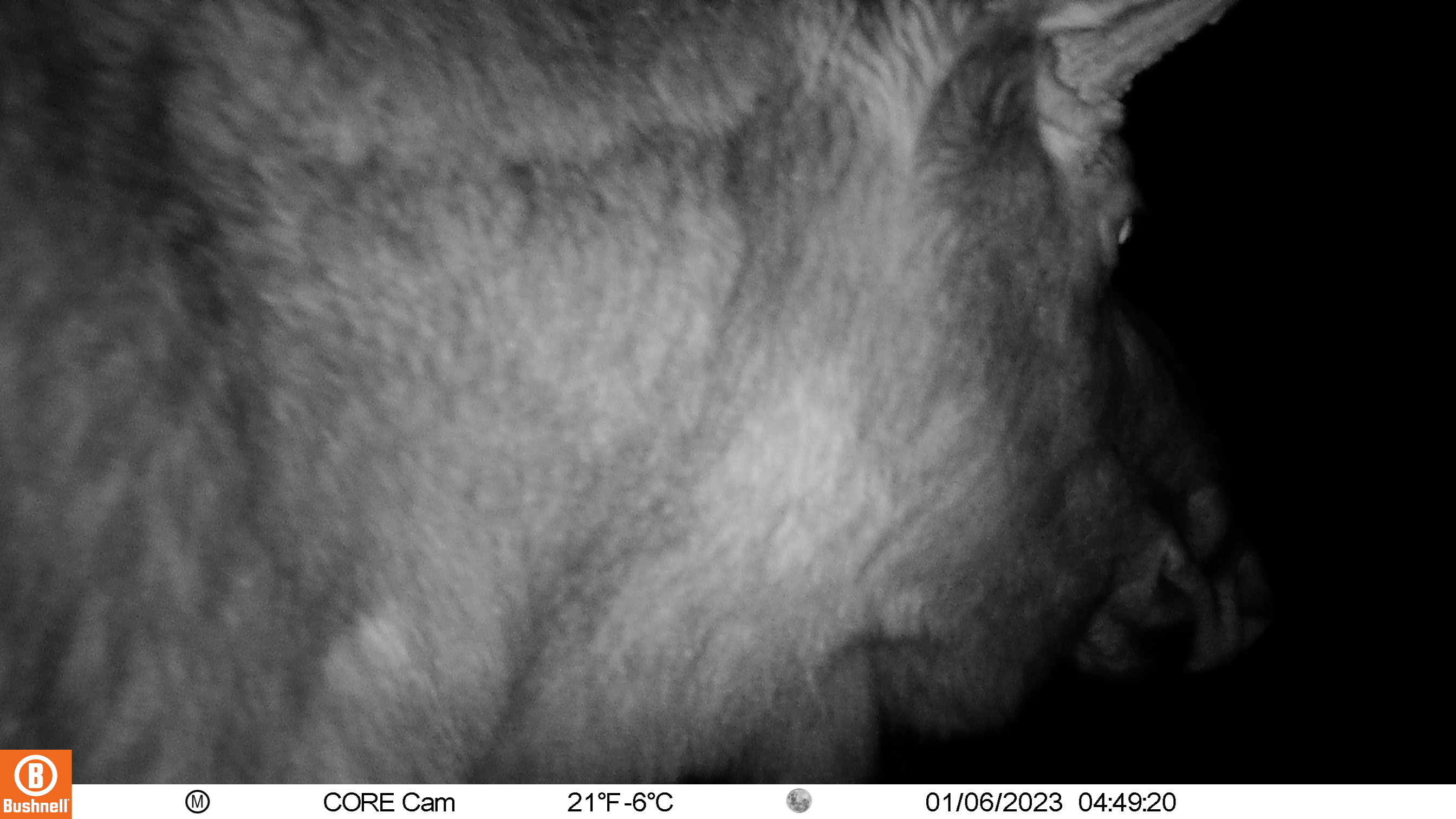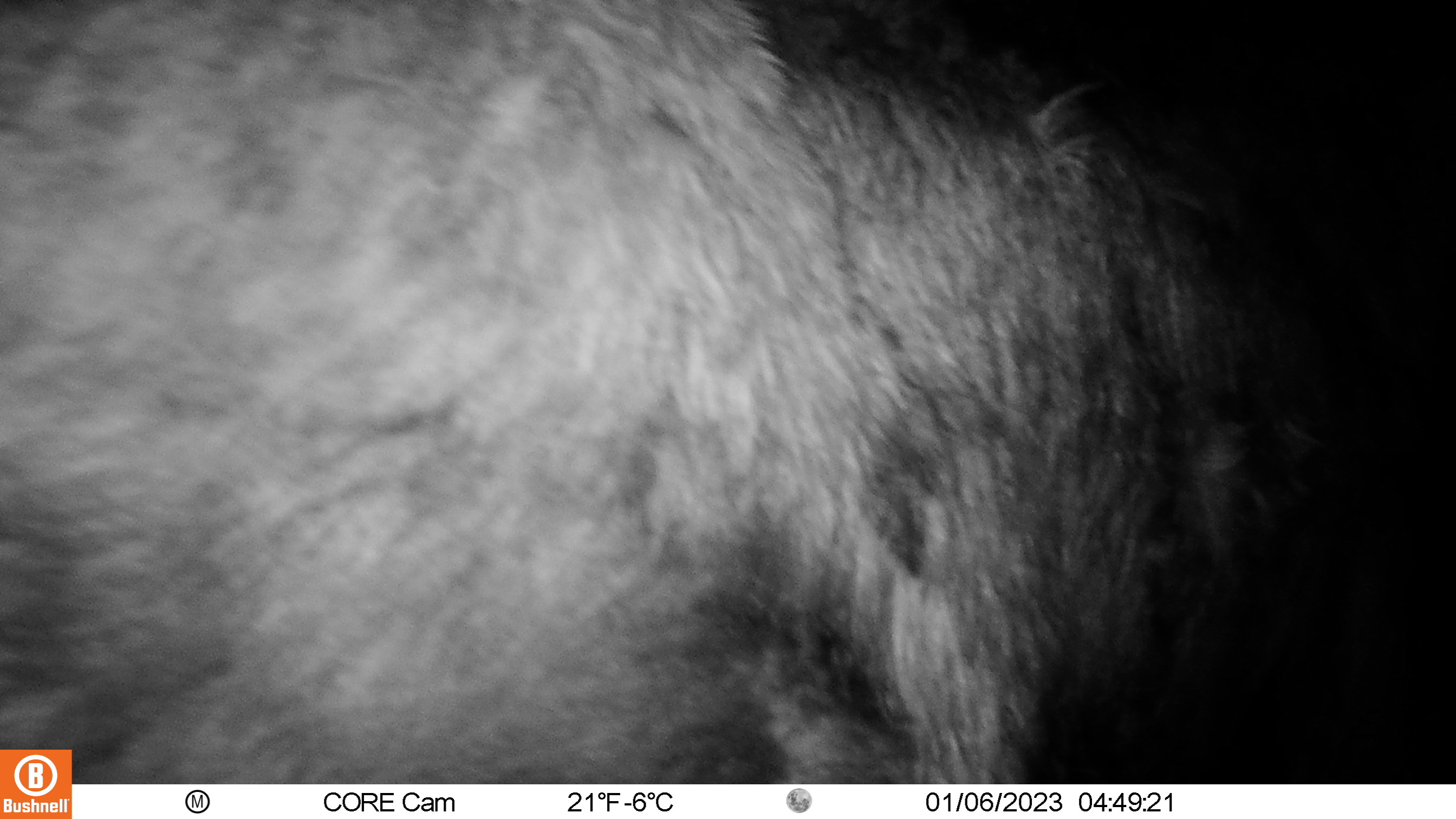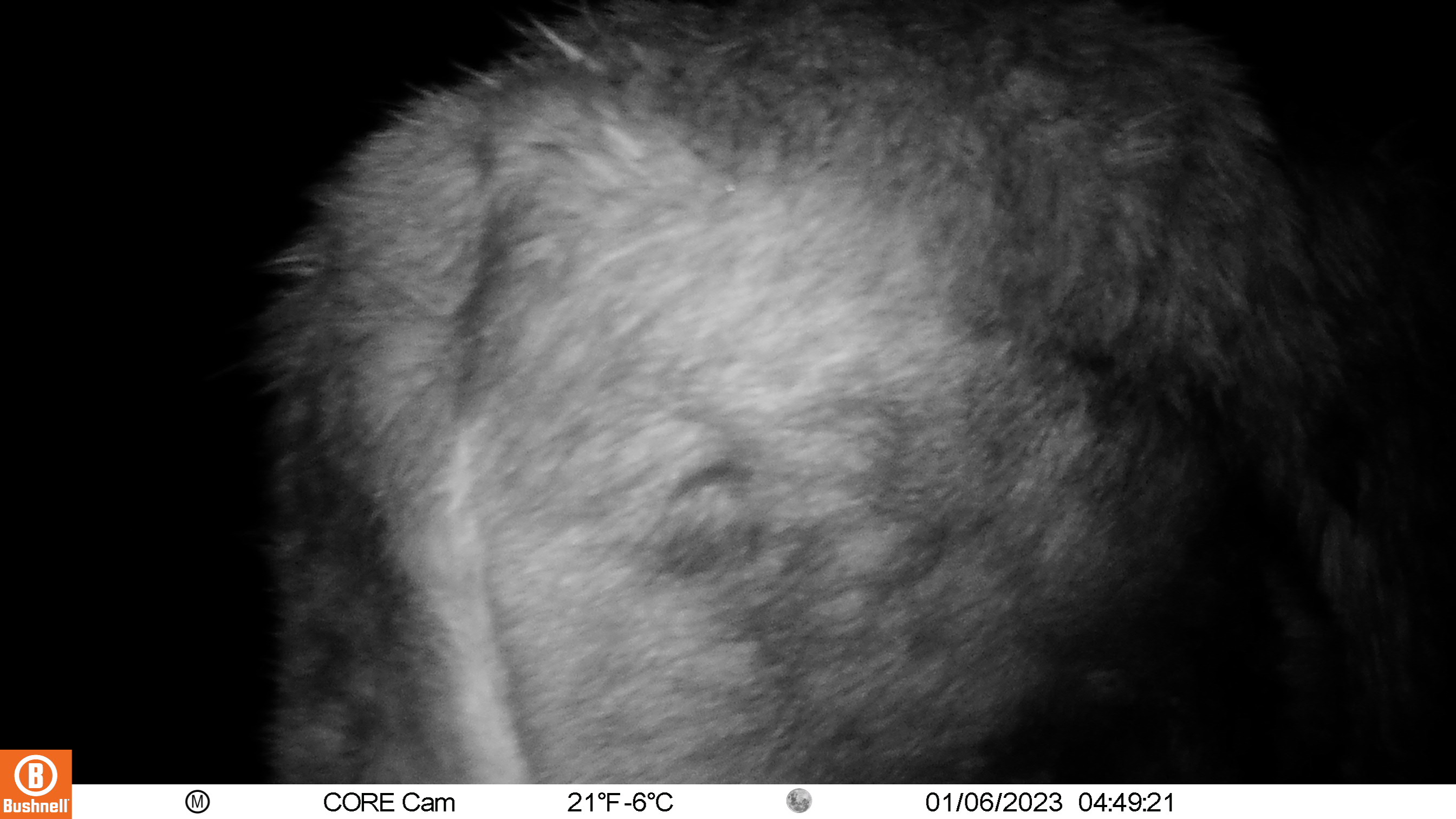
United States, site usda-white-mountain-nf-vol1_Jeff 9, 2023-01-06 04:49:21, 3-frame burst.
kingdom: Animalia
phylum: Chordata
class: Mammalia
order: Artiodactyla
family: Cervidae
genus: Alces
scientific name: Alces alces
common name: moose